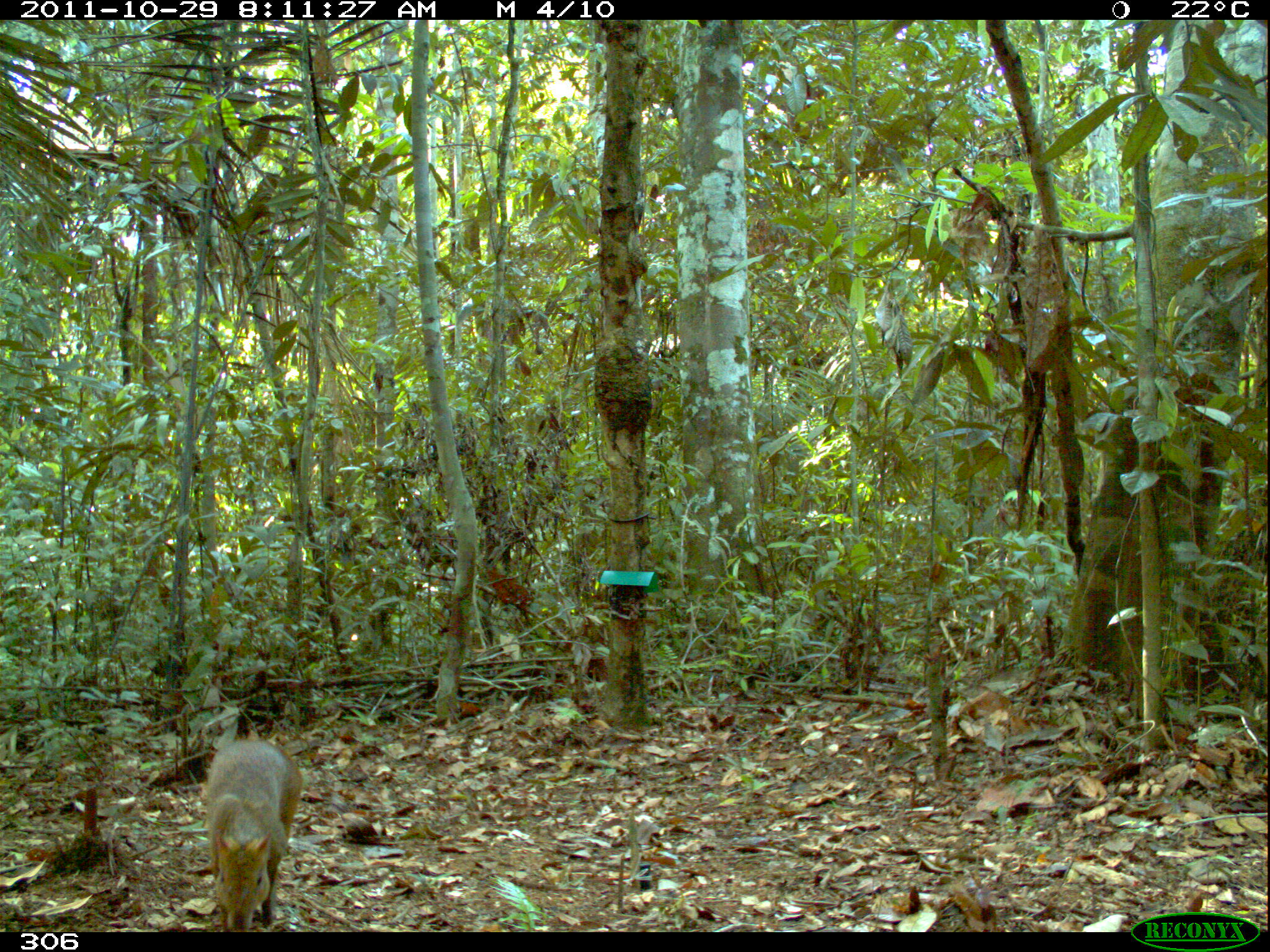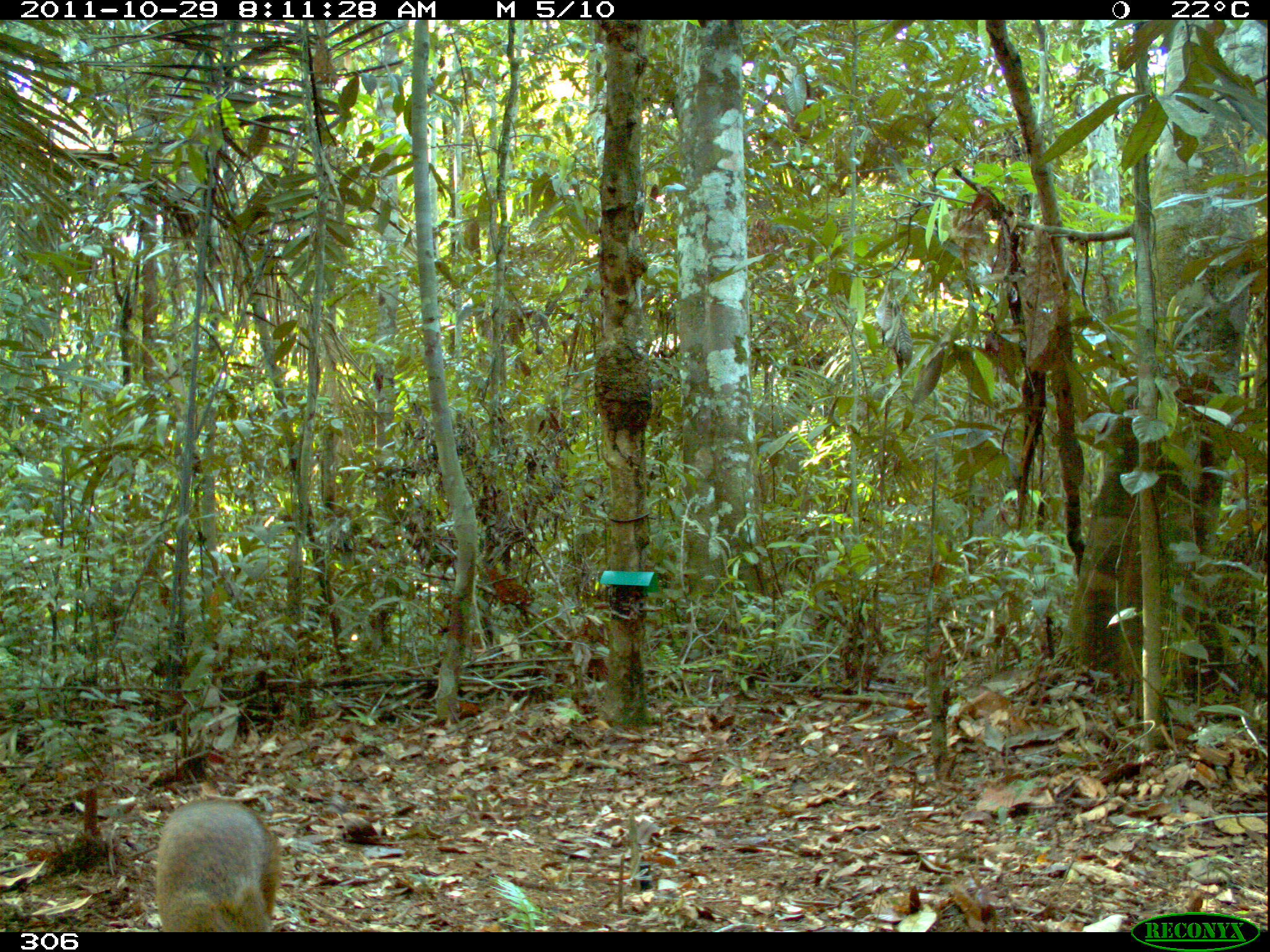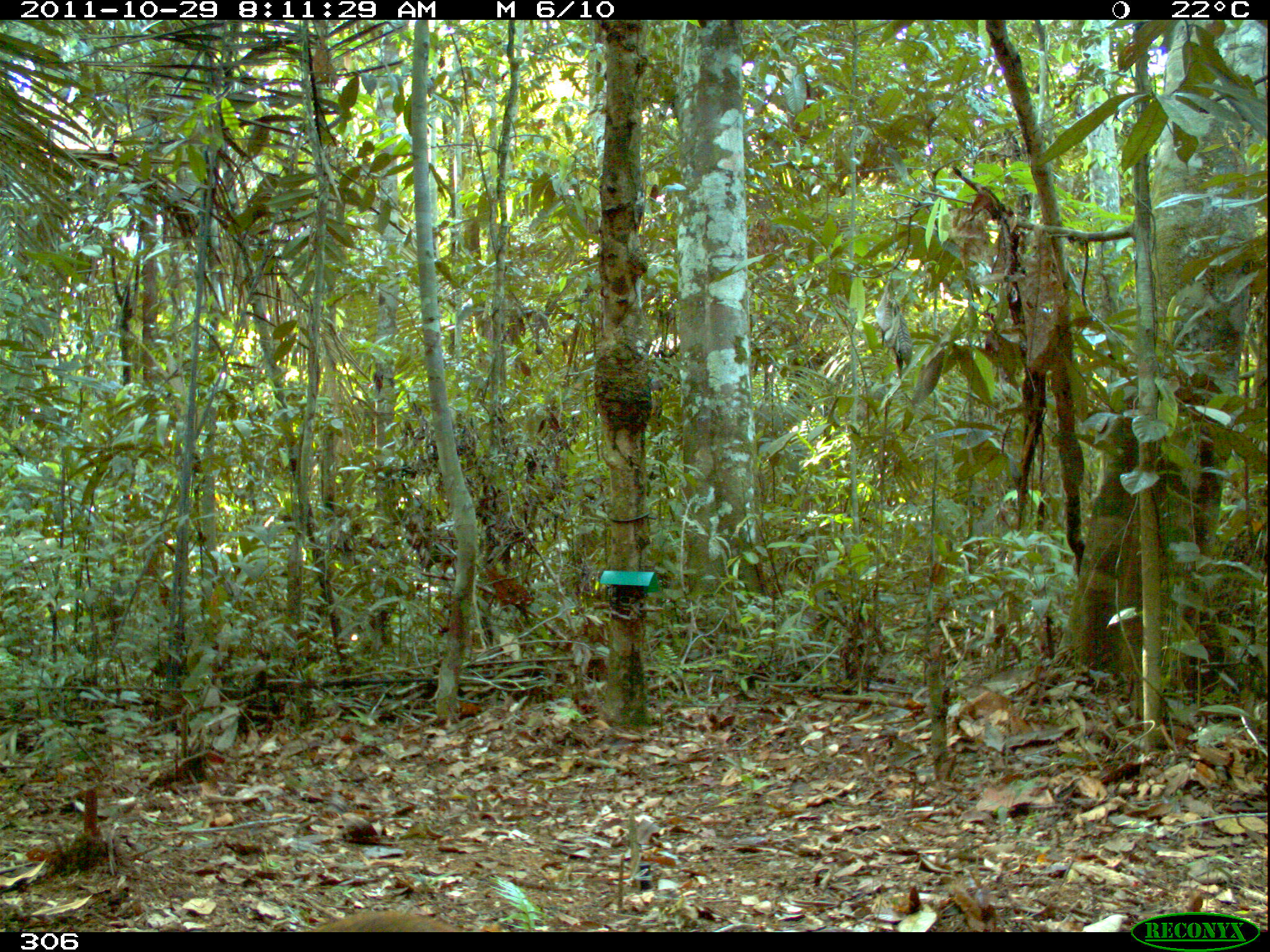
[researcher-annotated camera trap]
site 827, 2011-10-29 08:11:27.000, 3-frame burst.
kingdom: Animalia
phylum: Chordata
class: Mammalia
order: Rodentia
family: Dasyproctidae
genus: Dasyprocta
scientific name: Dasyprocta punctata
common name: central american agouti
Dasyprocta punctata (central american agouti).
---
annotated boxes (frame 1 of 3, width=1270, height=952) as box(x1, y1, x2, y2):
dasyprocta punctata: box(204, 737, 302, 932)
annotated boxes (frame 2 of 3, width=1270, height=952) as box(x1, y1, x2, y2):
dasyprocta punctata: box(155, 799, 280, 932)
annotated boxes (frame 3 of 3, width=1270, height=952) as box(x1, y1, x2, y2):
dasyprocta punctata: box(306, 910, 461, 932)